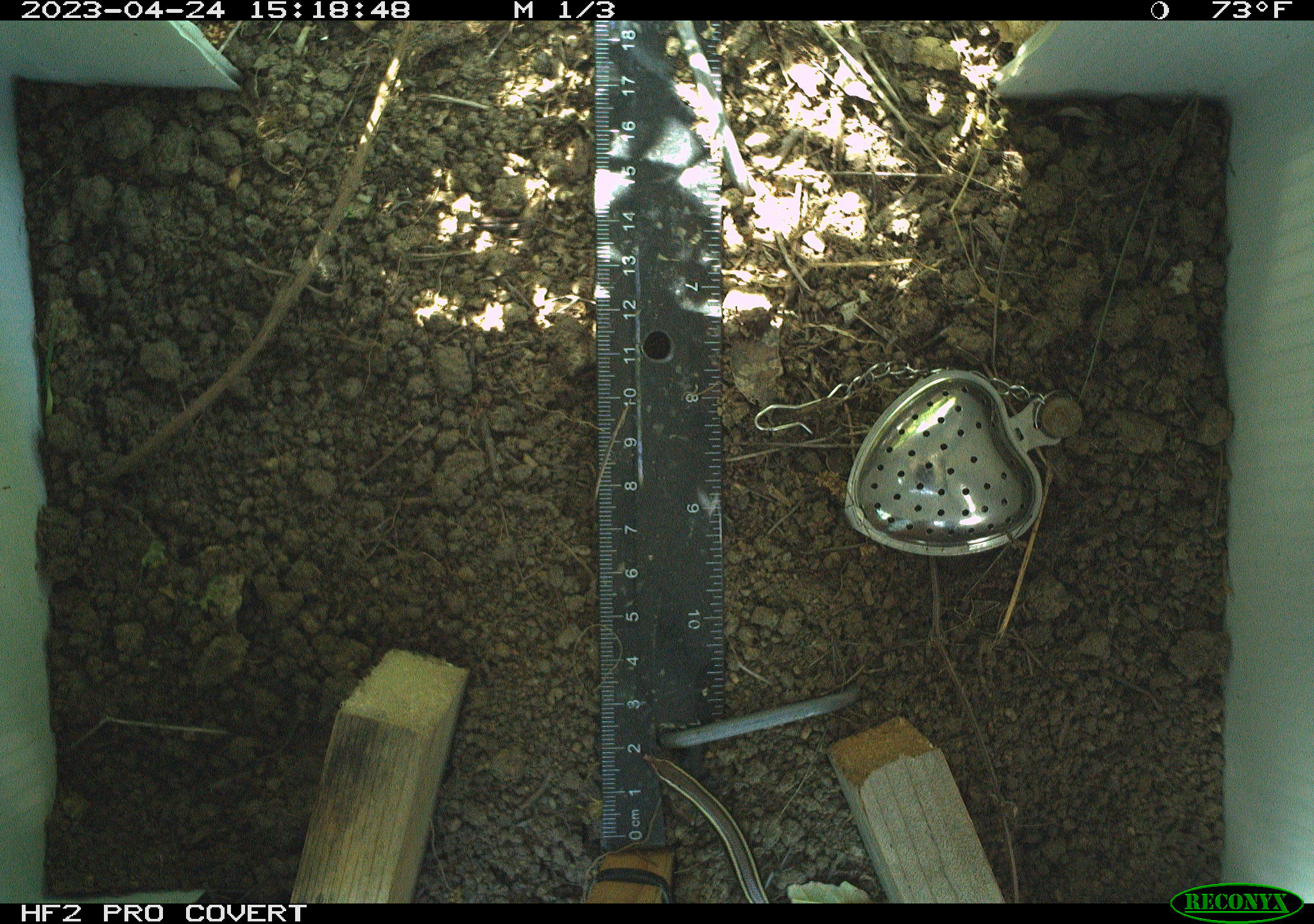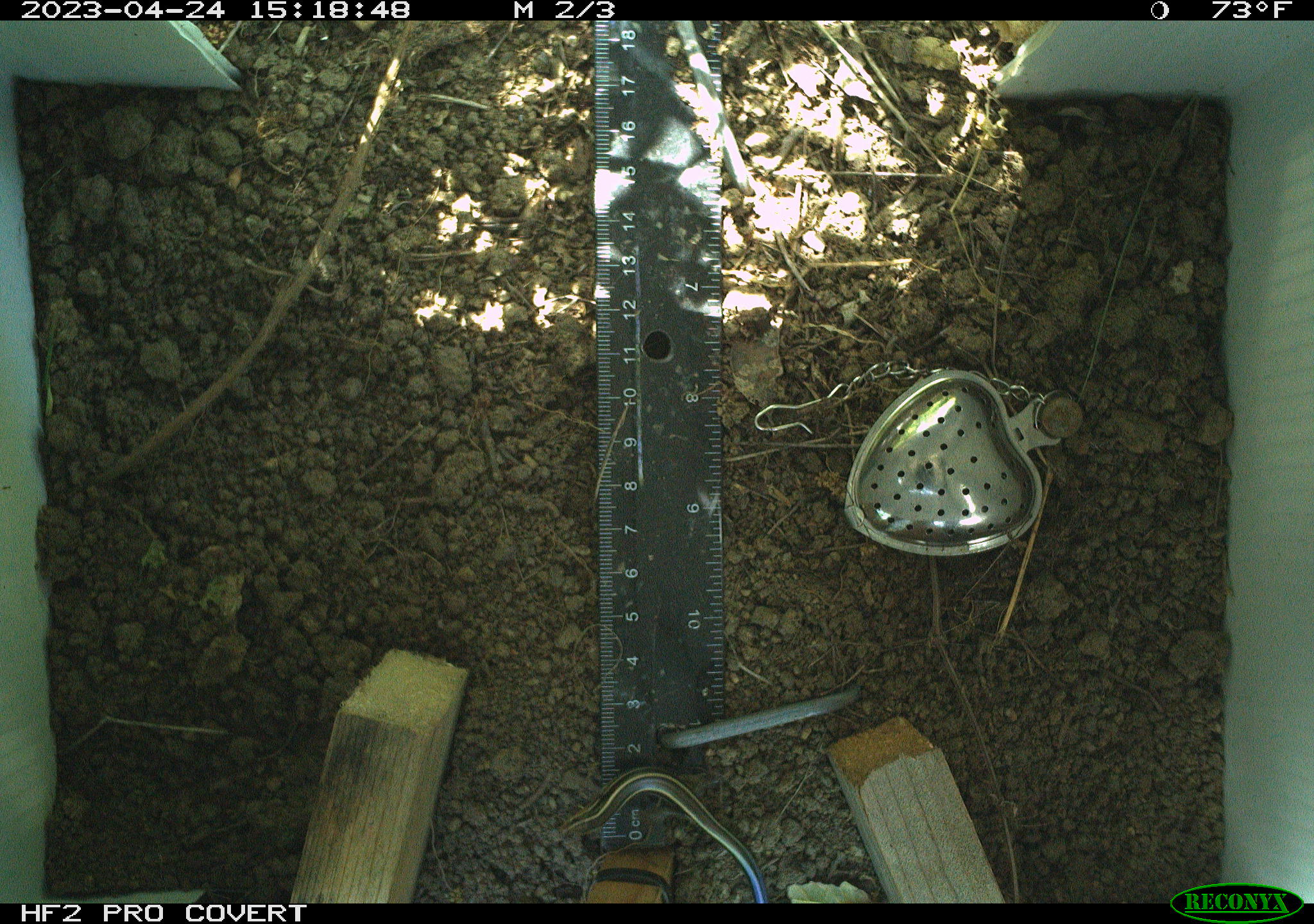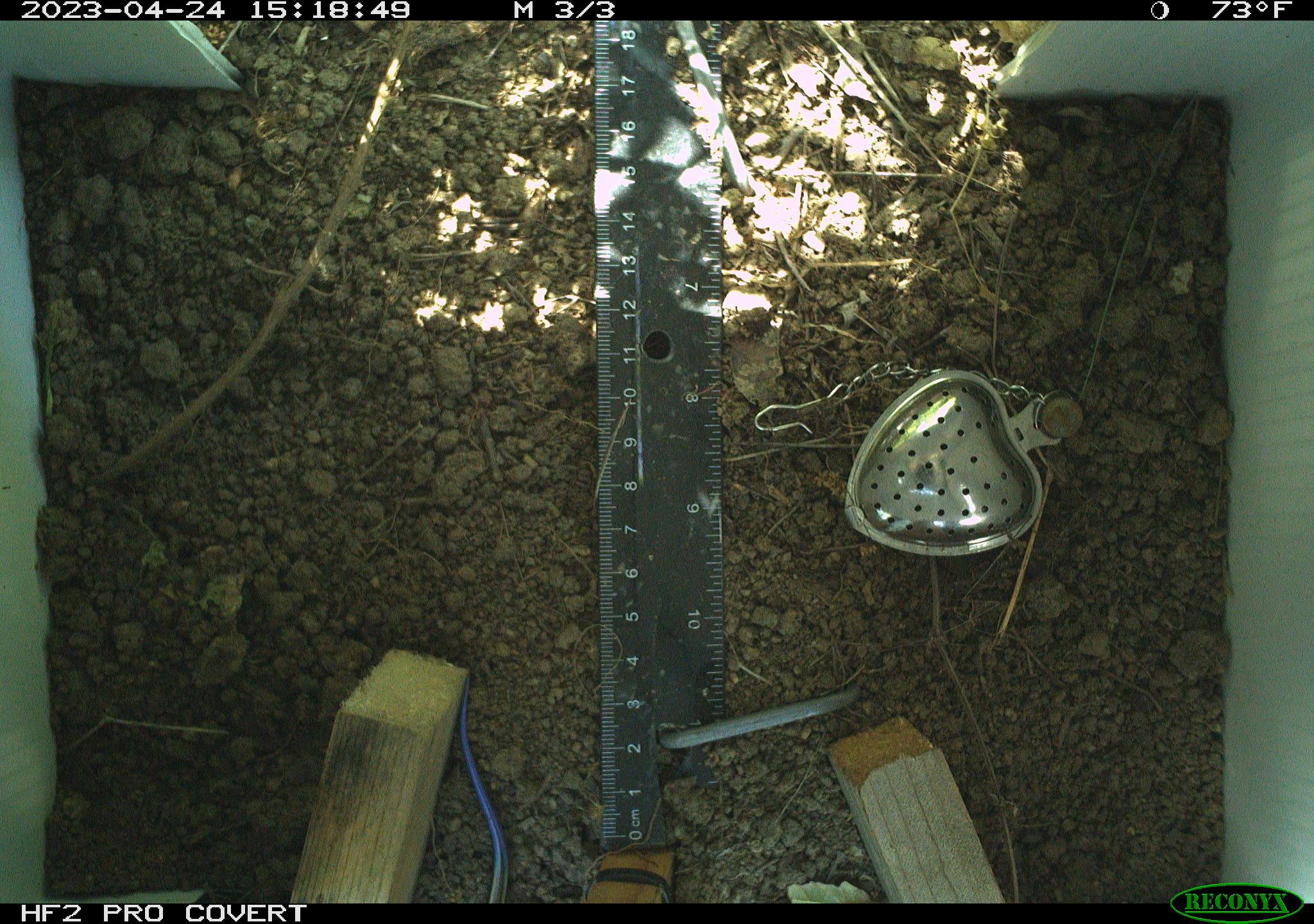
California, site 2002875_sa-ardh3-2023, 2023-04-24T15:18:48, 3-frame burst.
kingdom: Animalia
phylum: Chordata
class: Reptilia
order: Squamata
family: Scincidae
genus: Plestiodon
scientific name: Plestiodon skiltonianus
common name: western skink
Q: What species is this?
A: Western skink (Plestiodon skiltonianus).